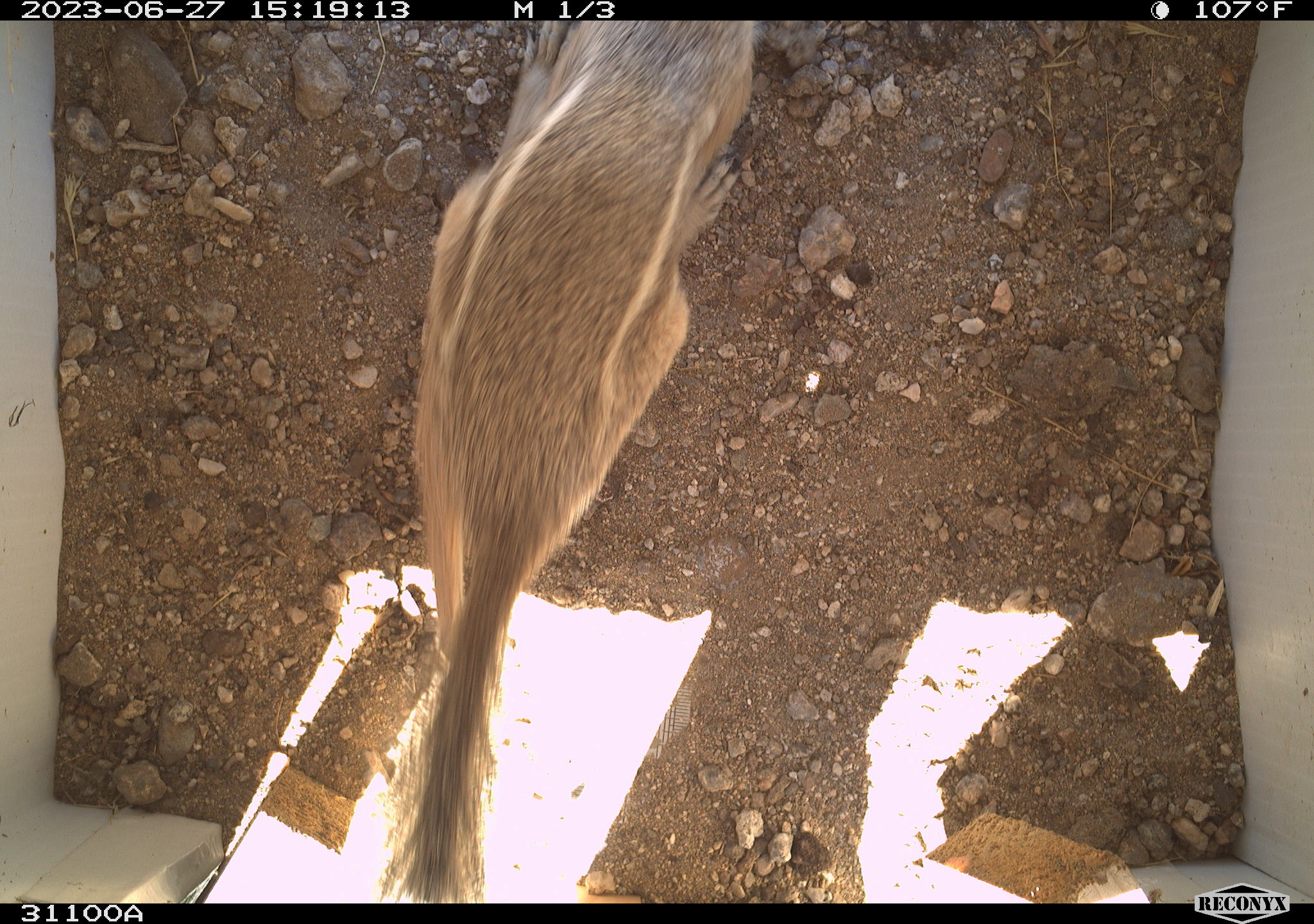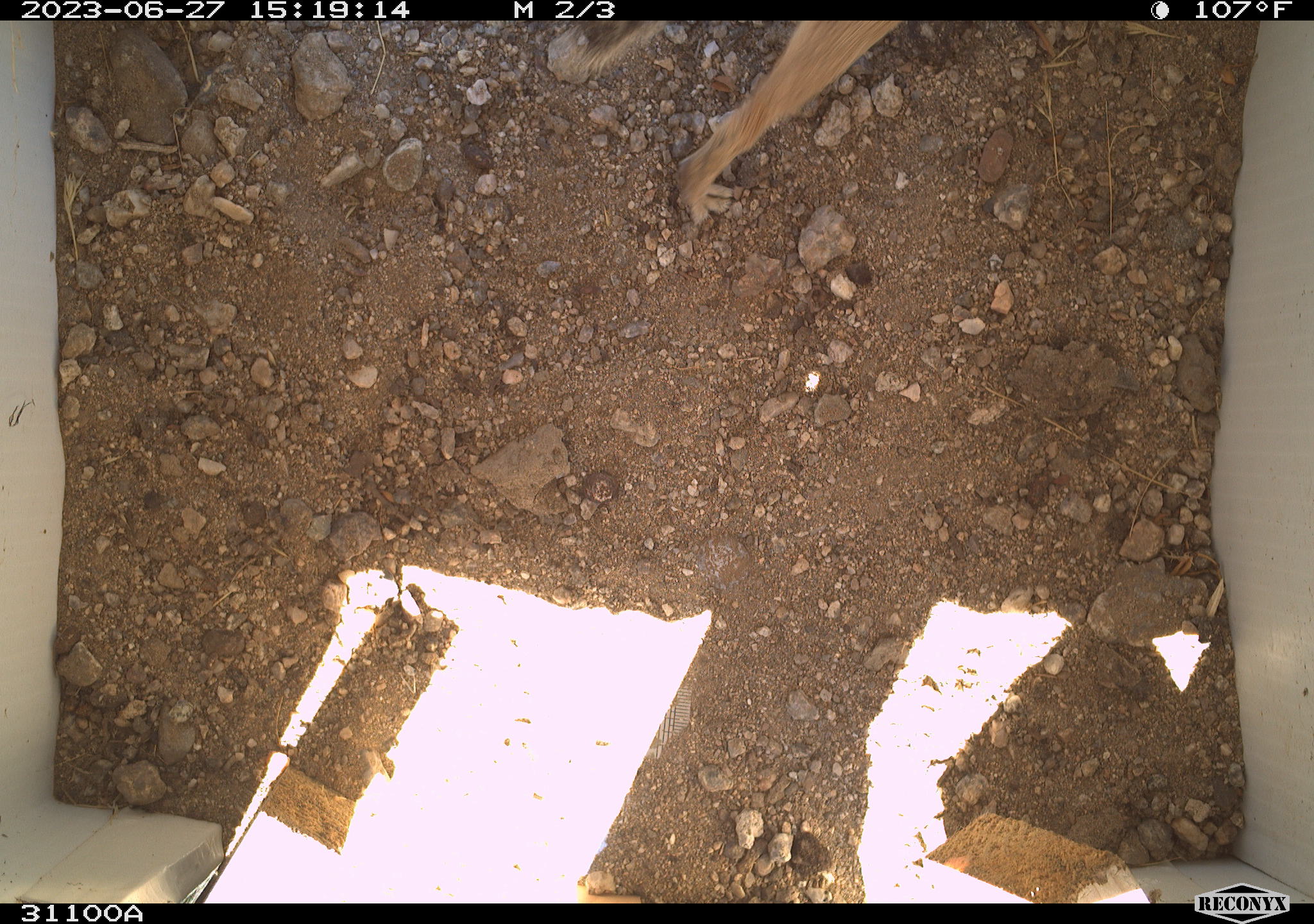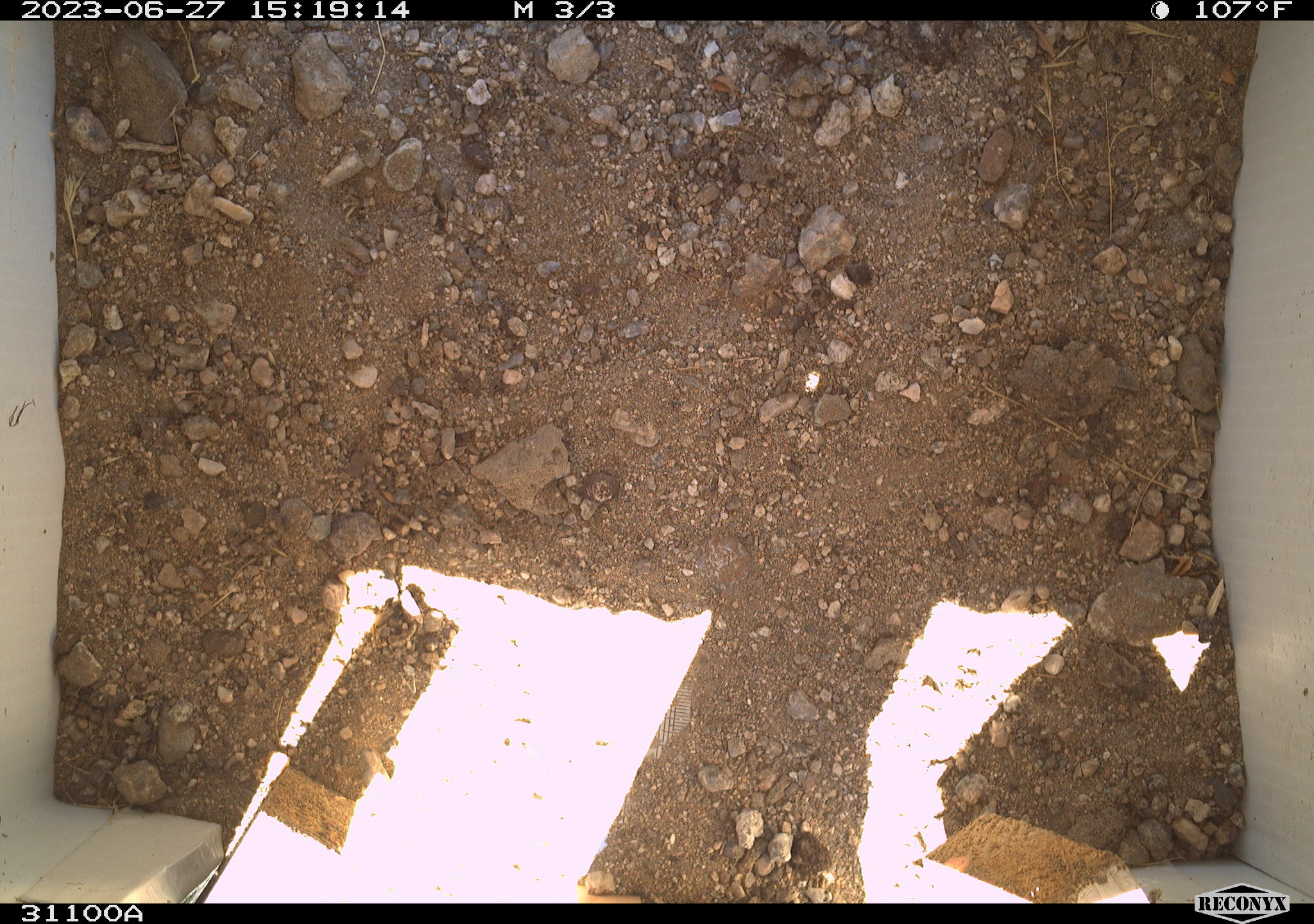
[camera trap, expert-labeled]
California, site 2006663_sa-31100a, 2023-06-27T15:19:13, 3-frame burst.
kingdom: Animalia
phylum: Chordata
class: Mammalia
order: Rodentia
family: Sciuridae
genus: Ammospermophilus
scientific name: Ammospermophilus leucurus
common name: white-tailed antelope squirrel